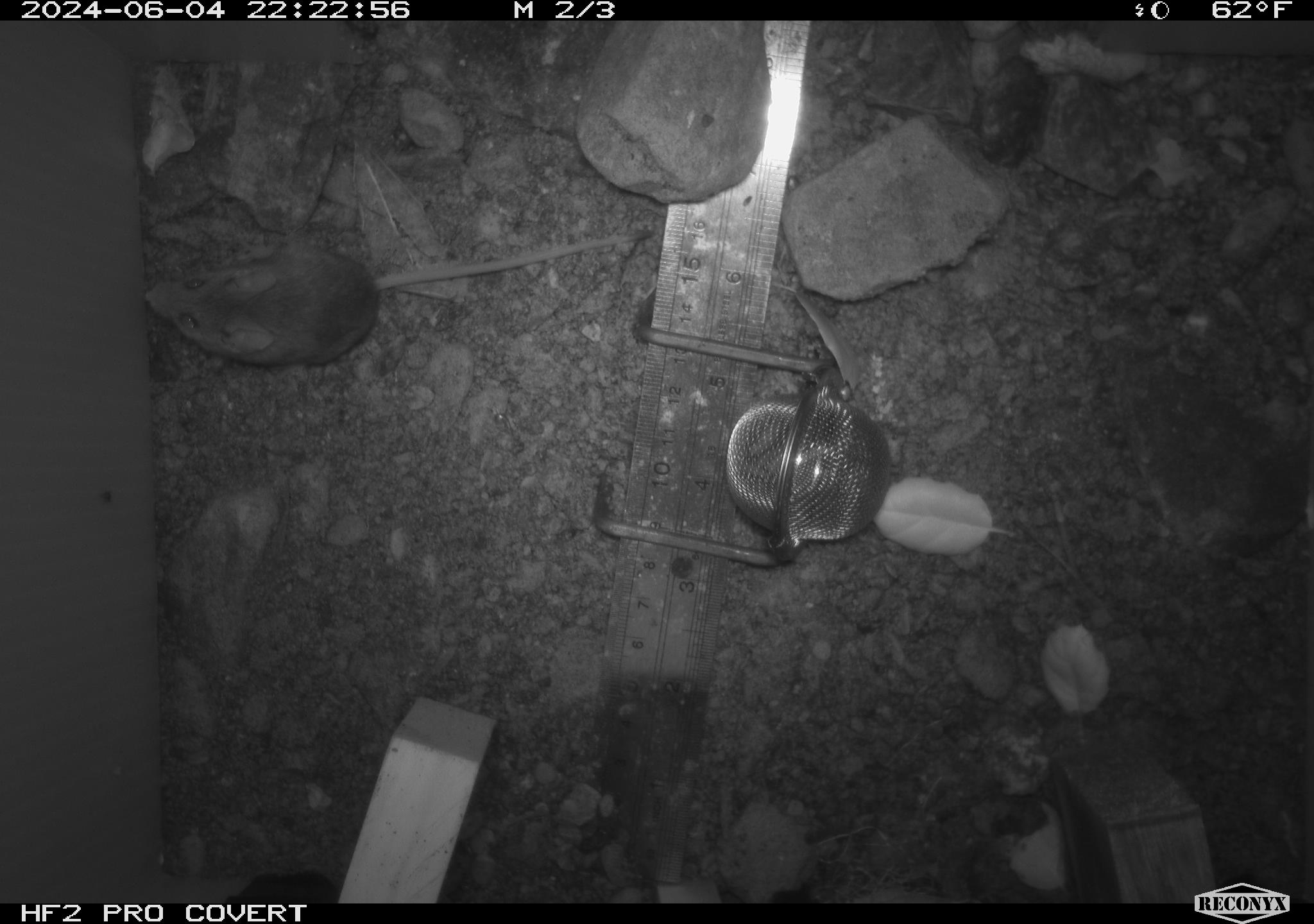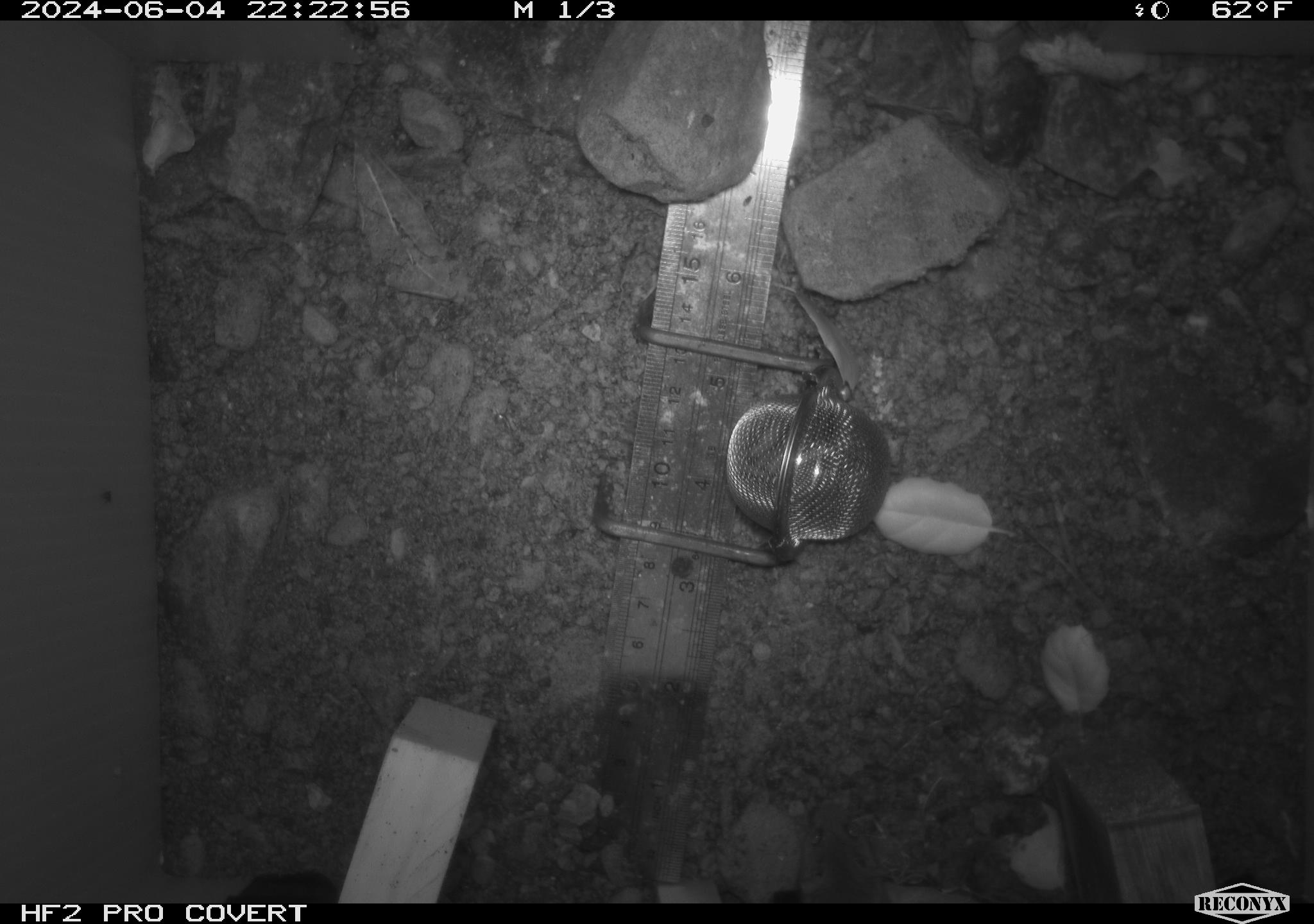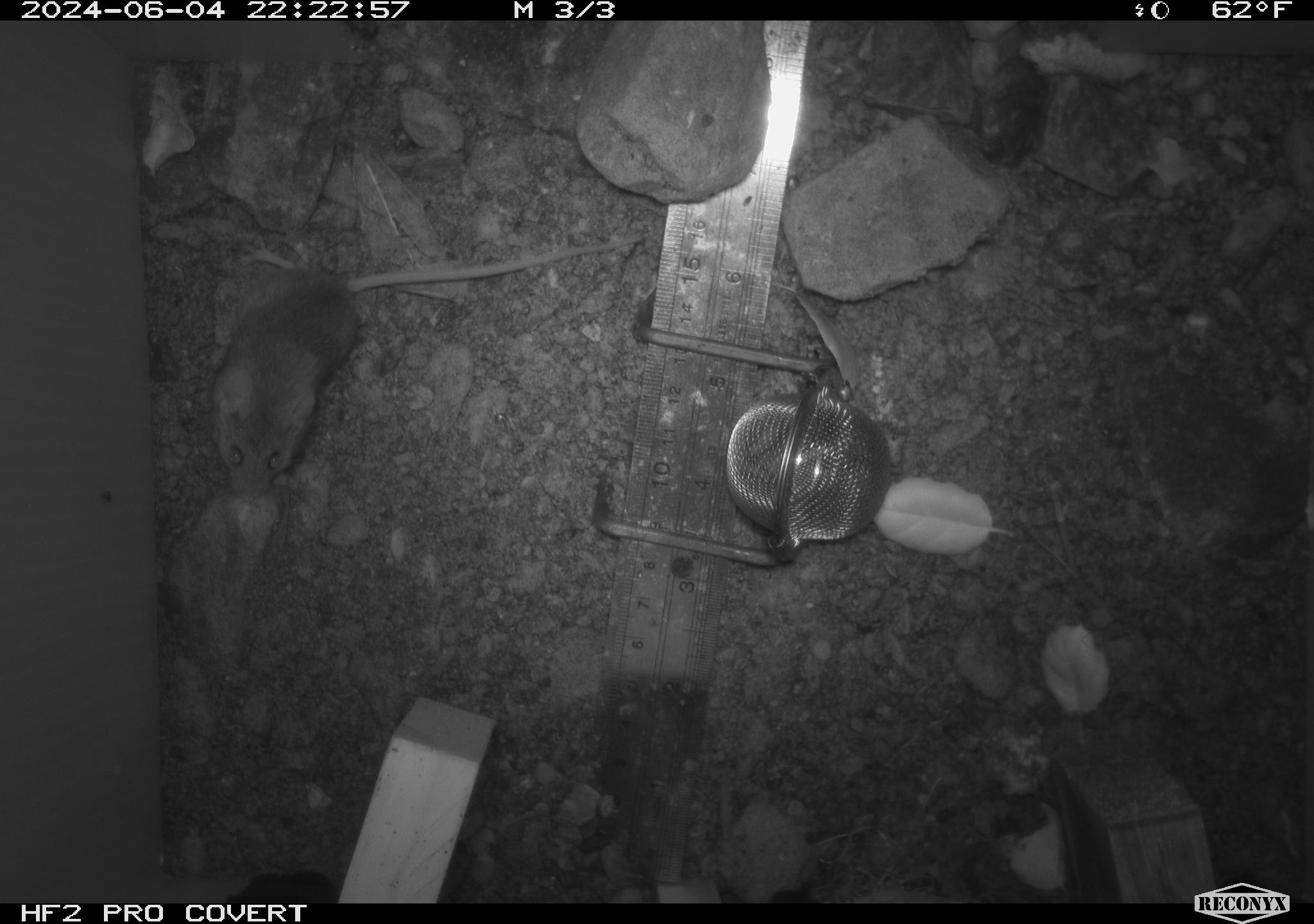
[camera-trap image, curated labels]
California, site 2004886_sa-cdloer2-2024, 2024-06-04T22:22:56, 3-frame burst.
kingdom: Animalia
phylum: Chordata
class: Mammalia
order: Rodentia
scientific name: Rodentia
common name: mouse species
Mouse species (Rodentia).